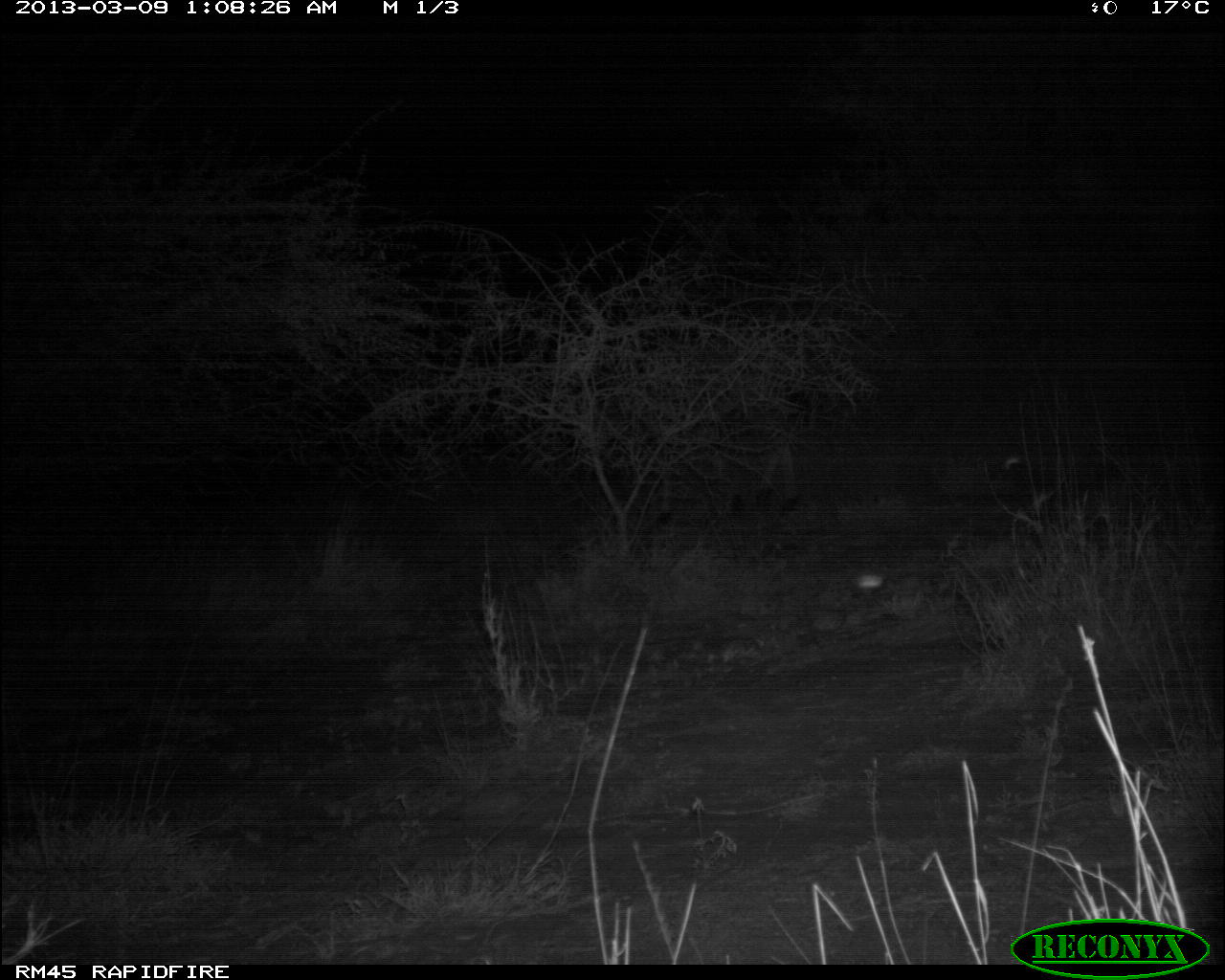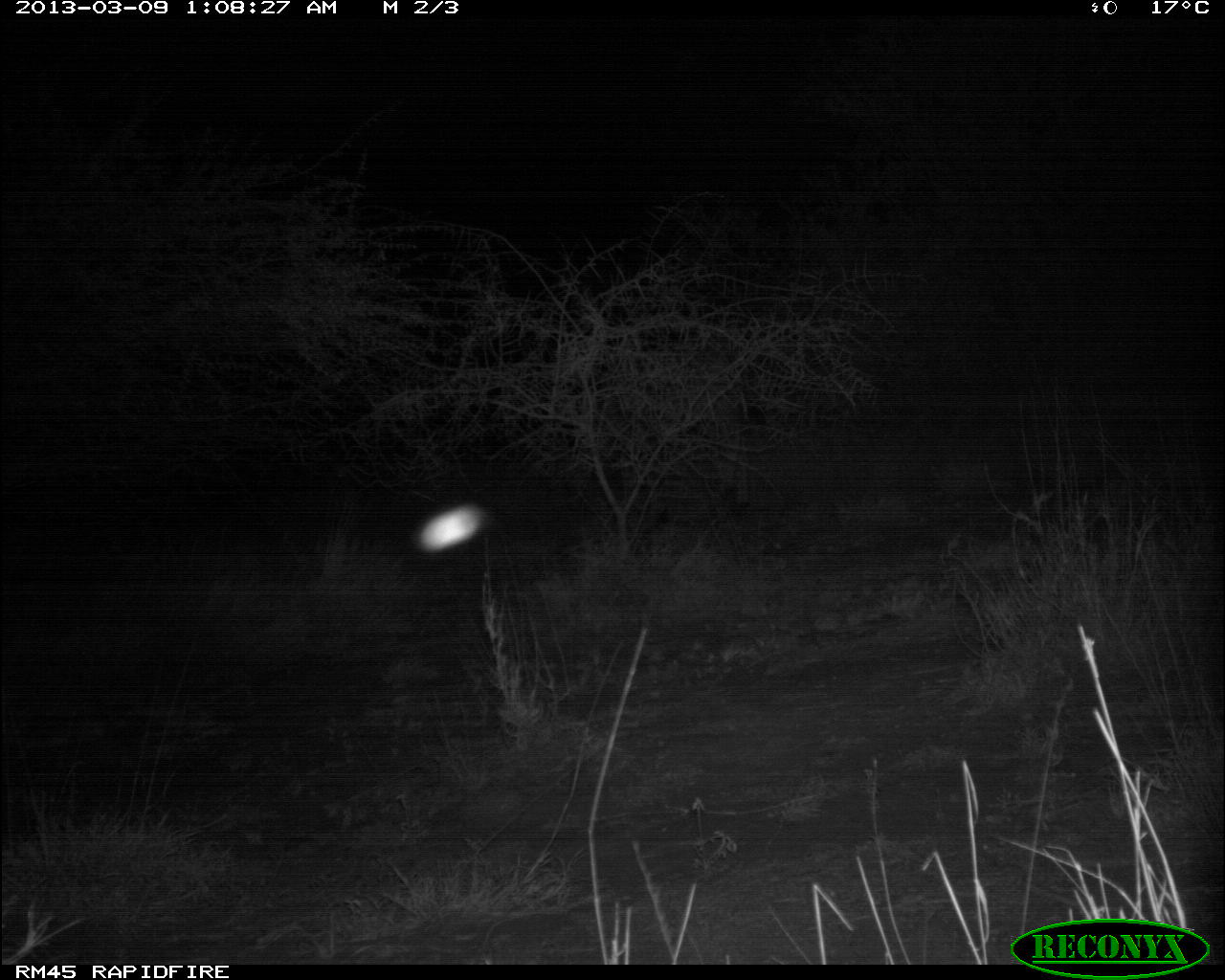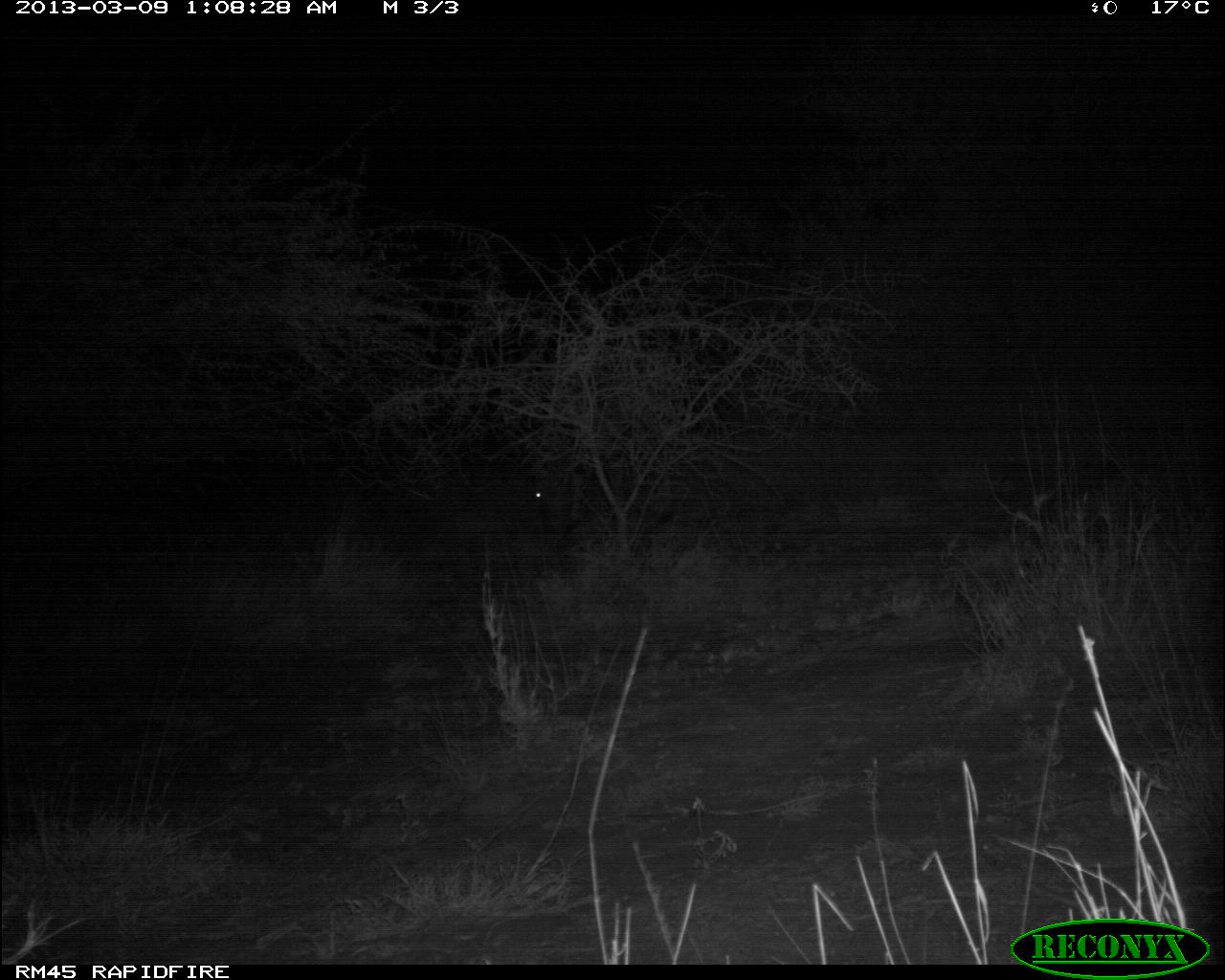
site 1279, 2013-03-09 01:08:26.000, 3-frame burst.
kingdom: Animalia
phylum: Chordata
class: Mammalia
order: Artiodactyla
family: Bovidae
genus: Tragelaphus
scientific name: Tragelaphus oryx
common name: eland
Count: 1.